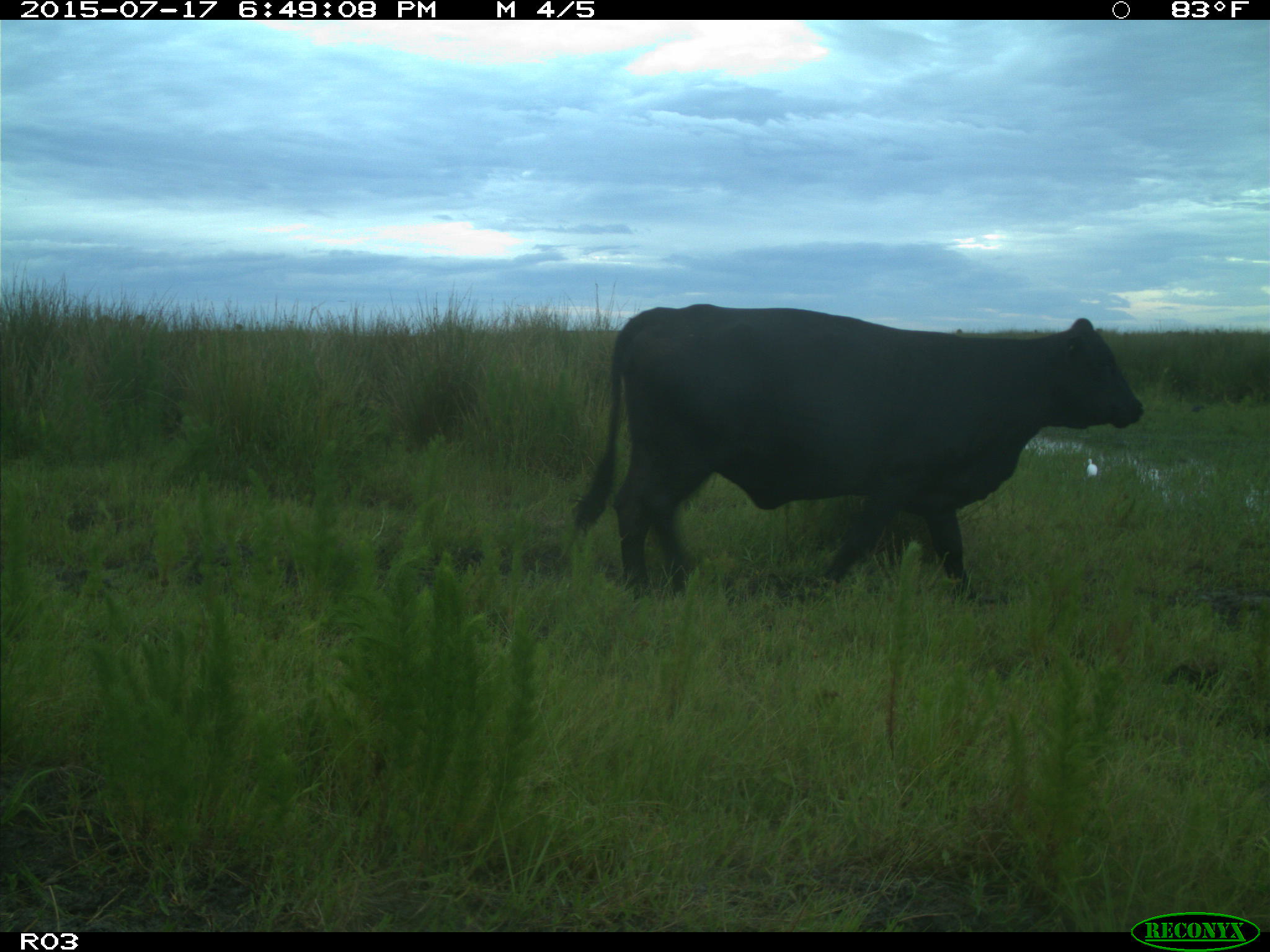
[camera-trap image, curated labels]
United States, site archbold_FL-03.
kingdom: Animalia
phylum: Chordata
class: Mammalia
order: Artiodactyla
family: Bovidae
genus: Bos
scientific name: Bos taurus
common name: domestic cow